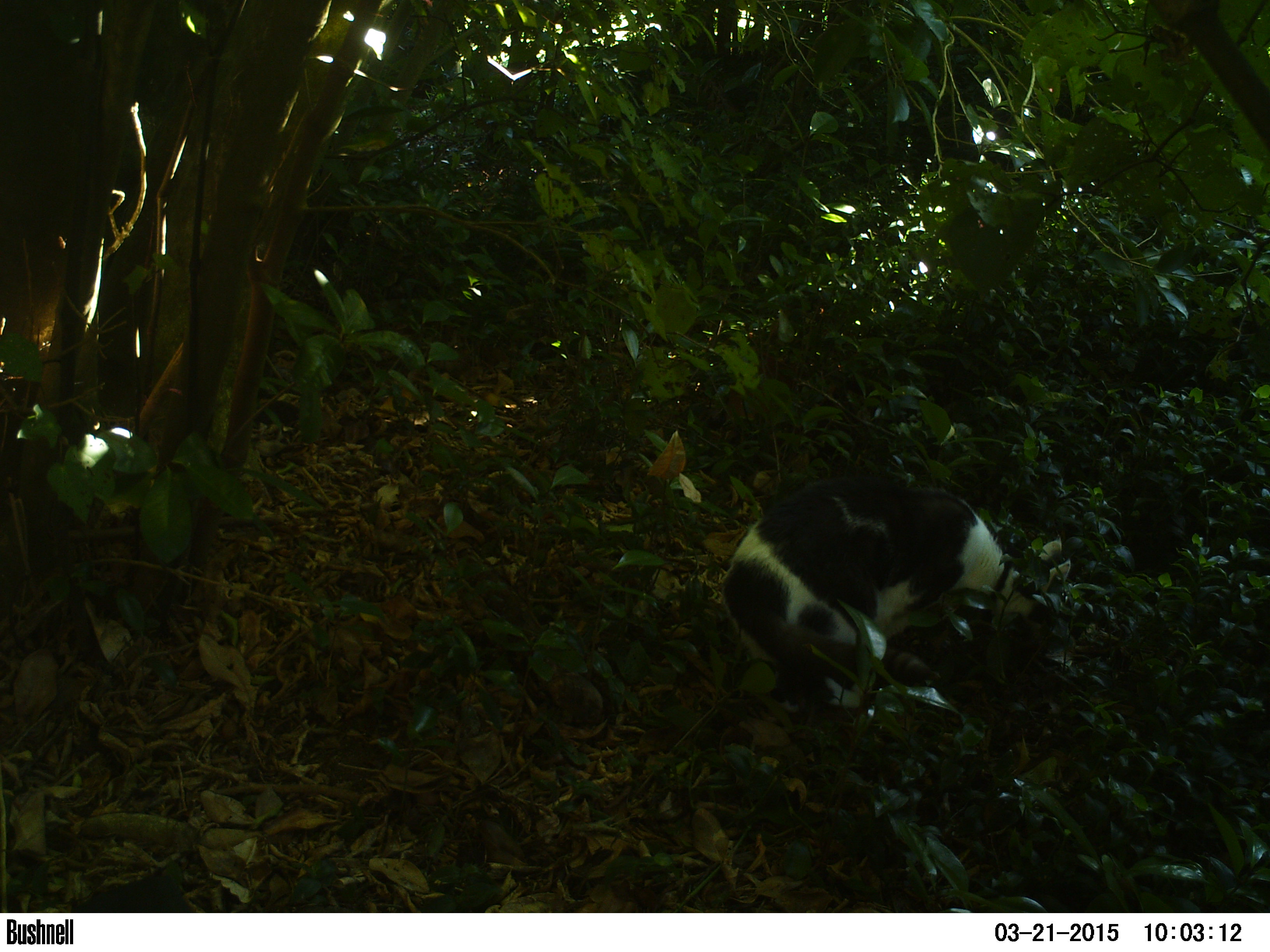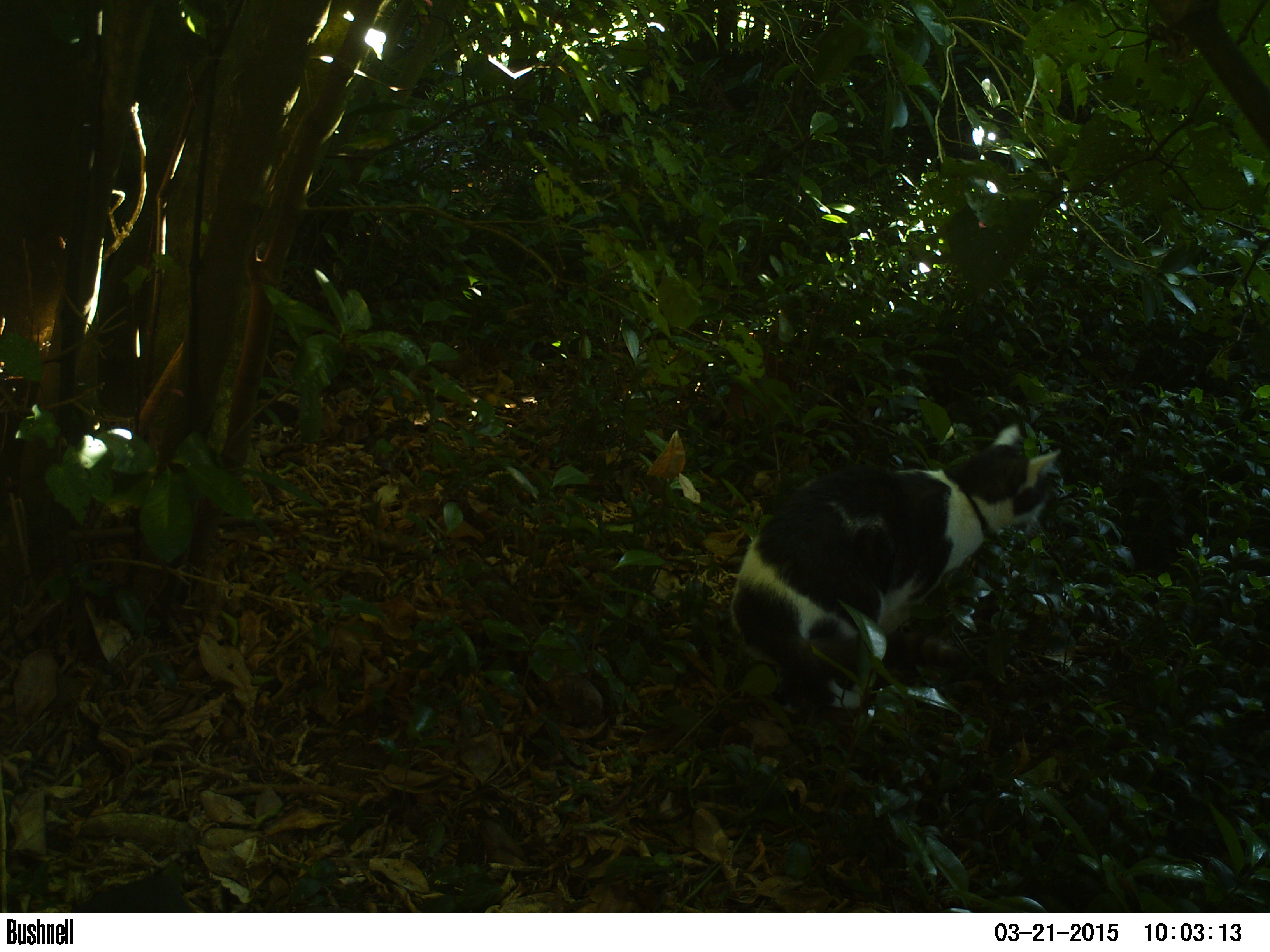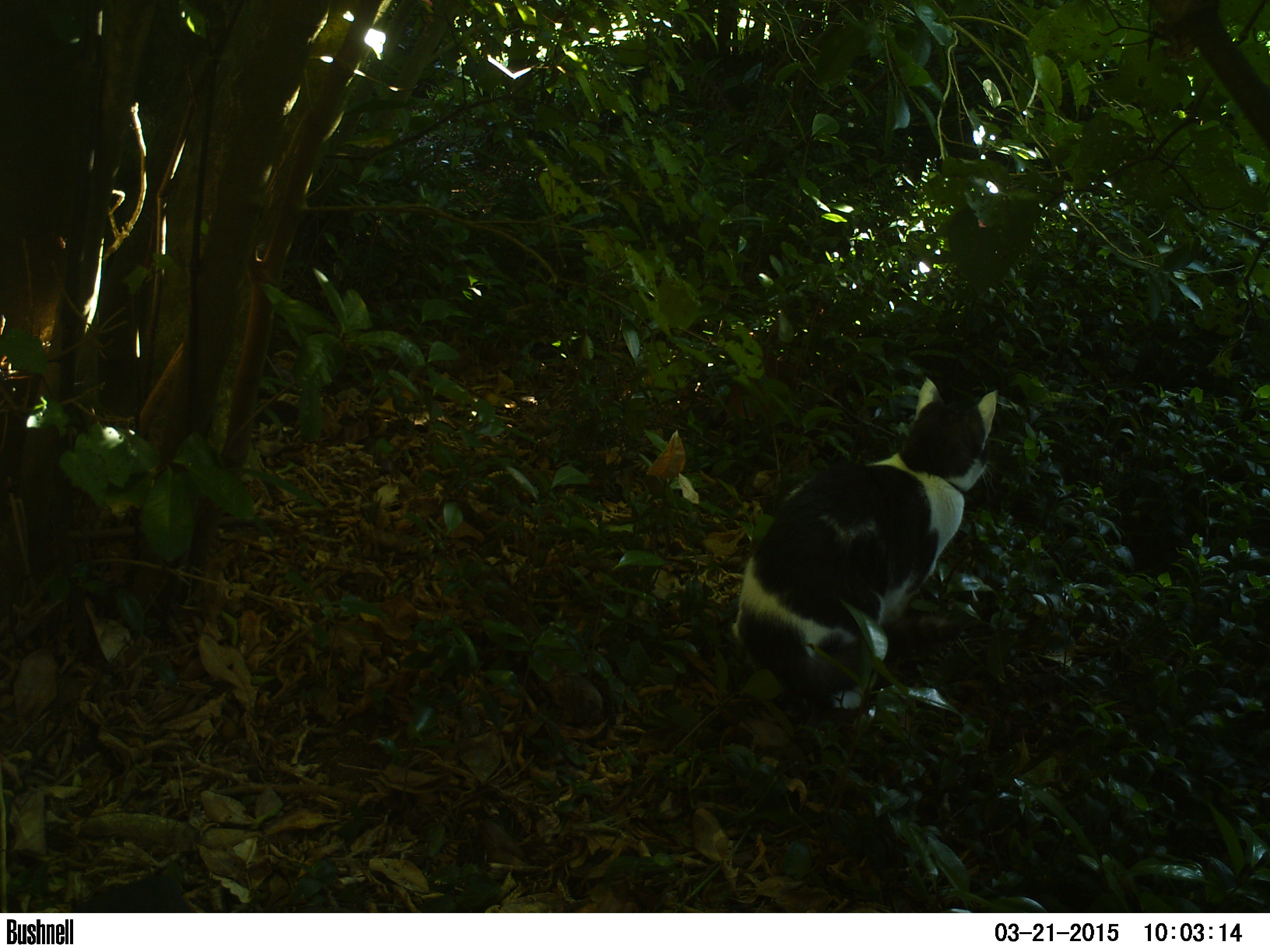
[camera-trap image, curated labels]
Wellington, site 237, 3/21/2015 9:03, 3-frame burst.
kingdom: Animalia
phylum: Chordata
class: Mammalia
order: Carnivora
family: Felidae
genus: Felis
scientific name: Felis catus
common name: cat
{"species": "cat (Felis catus)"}